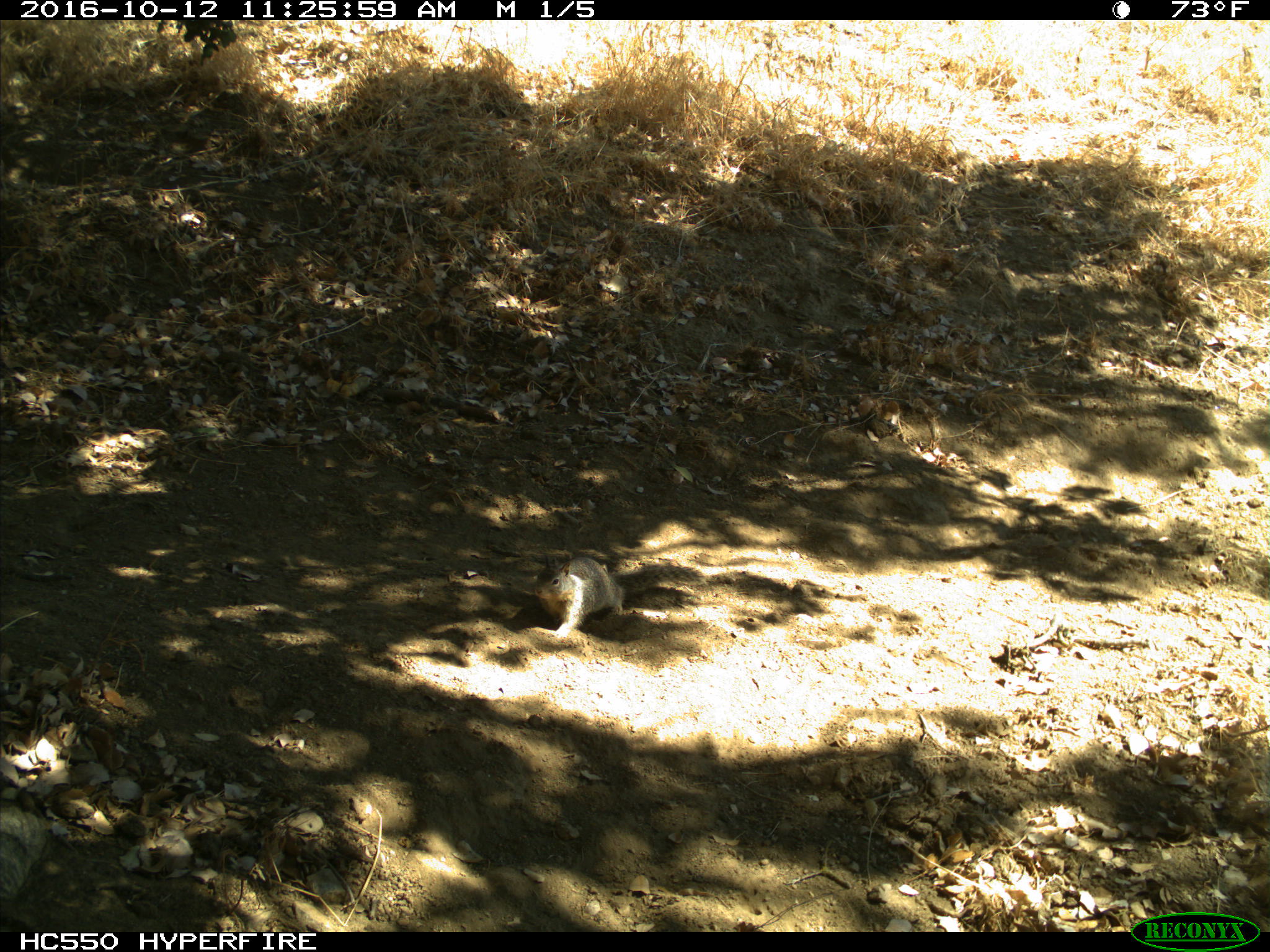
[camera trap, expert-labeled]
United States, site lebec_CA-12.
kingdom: Animalia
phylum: Chordata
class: Mammalia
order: Rodentia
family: Sciuridae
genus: Otospermophilus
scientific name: Otospermophilus beecheyi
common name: california ground squirrel